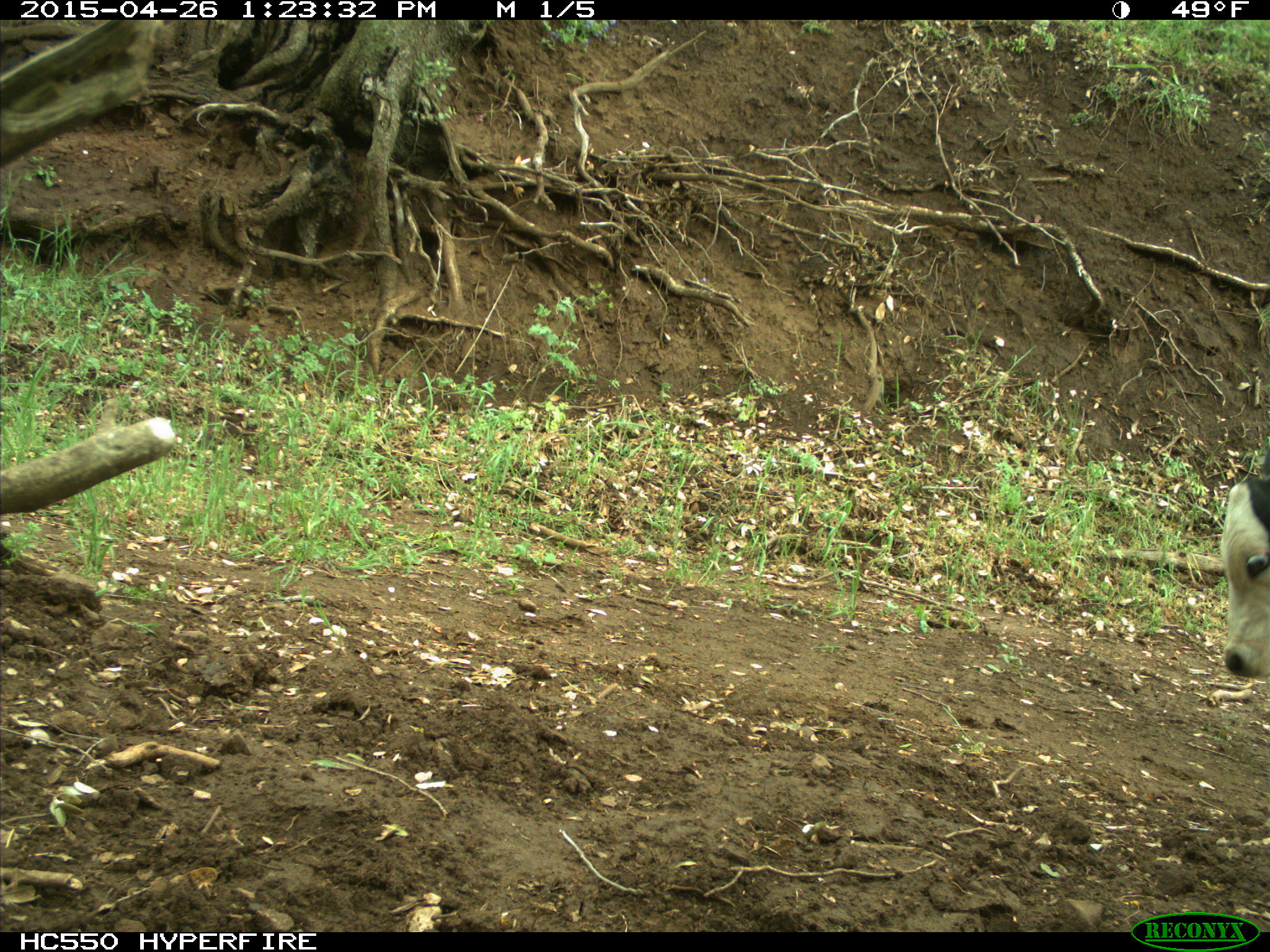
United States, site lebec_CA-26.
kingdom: Animalia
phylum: Chordata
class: Mammalia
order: Artiodactyla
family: Bovidae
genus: Bos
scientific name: Bos taurus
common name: domestic cow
Bos taurus (domestic cow).